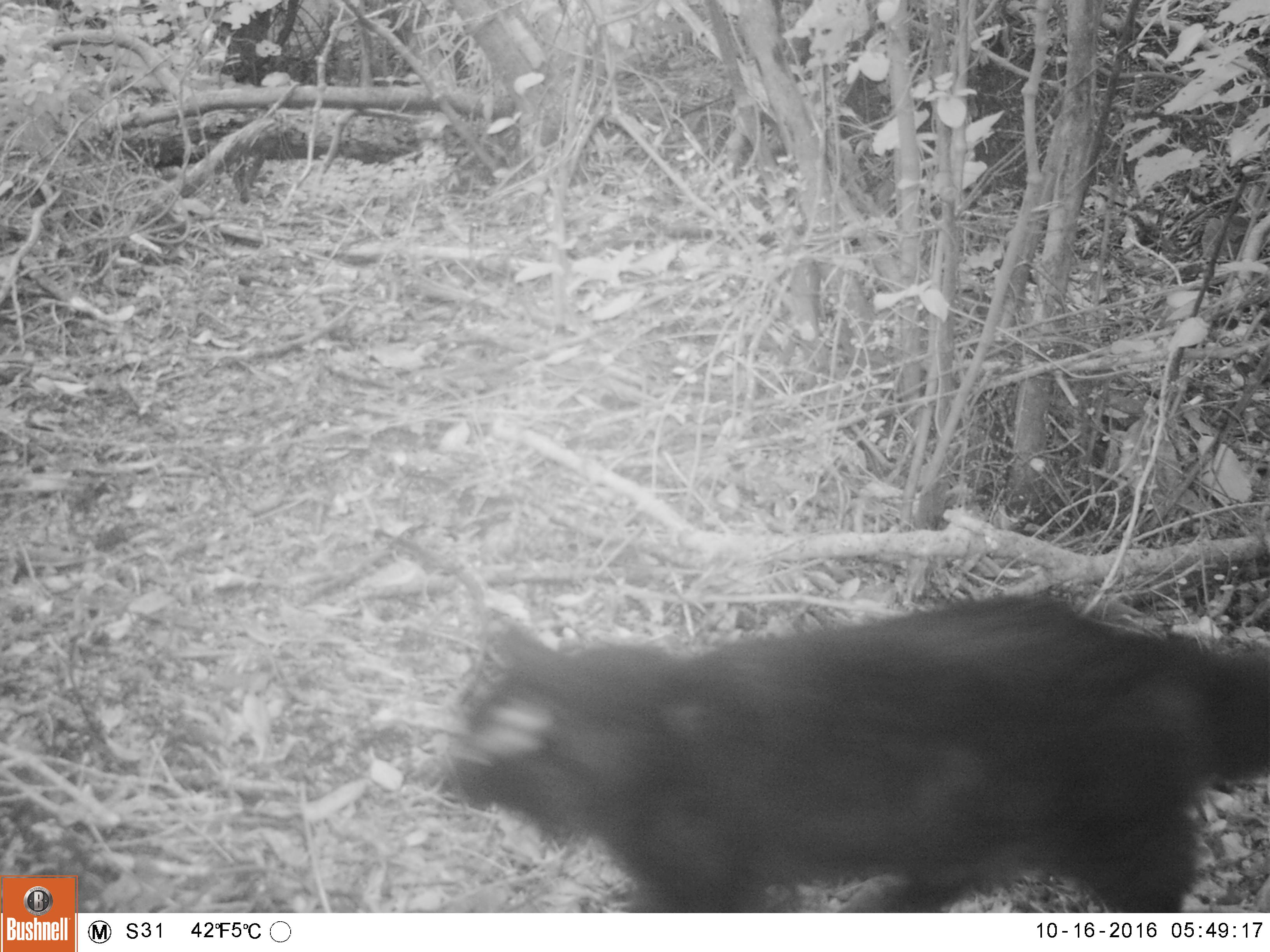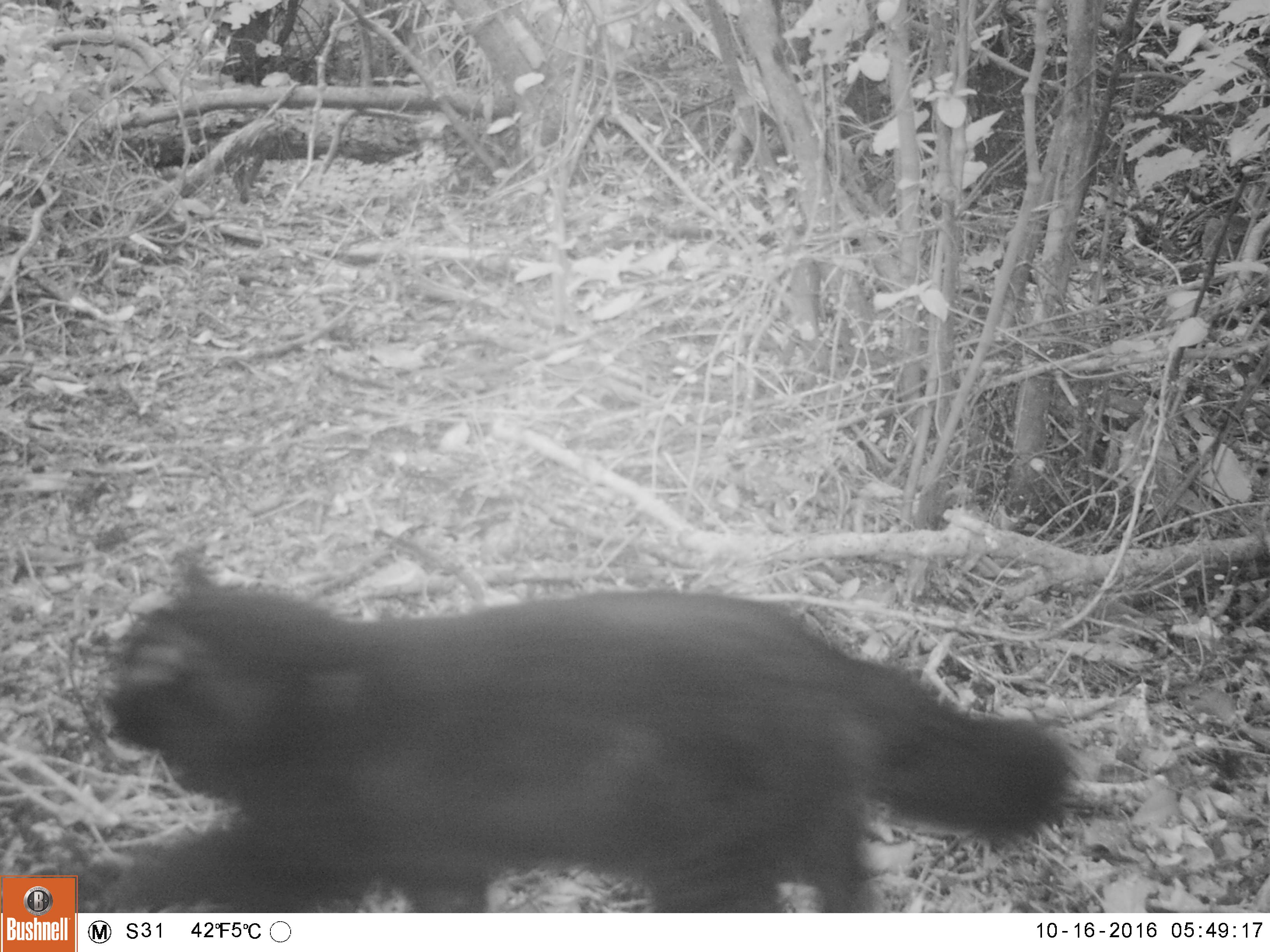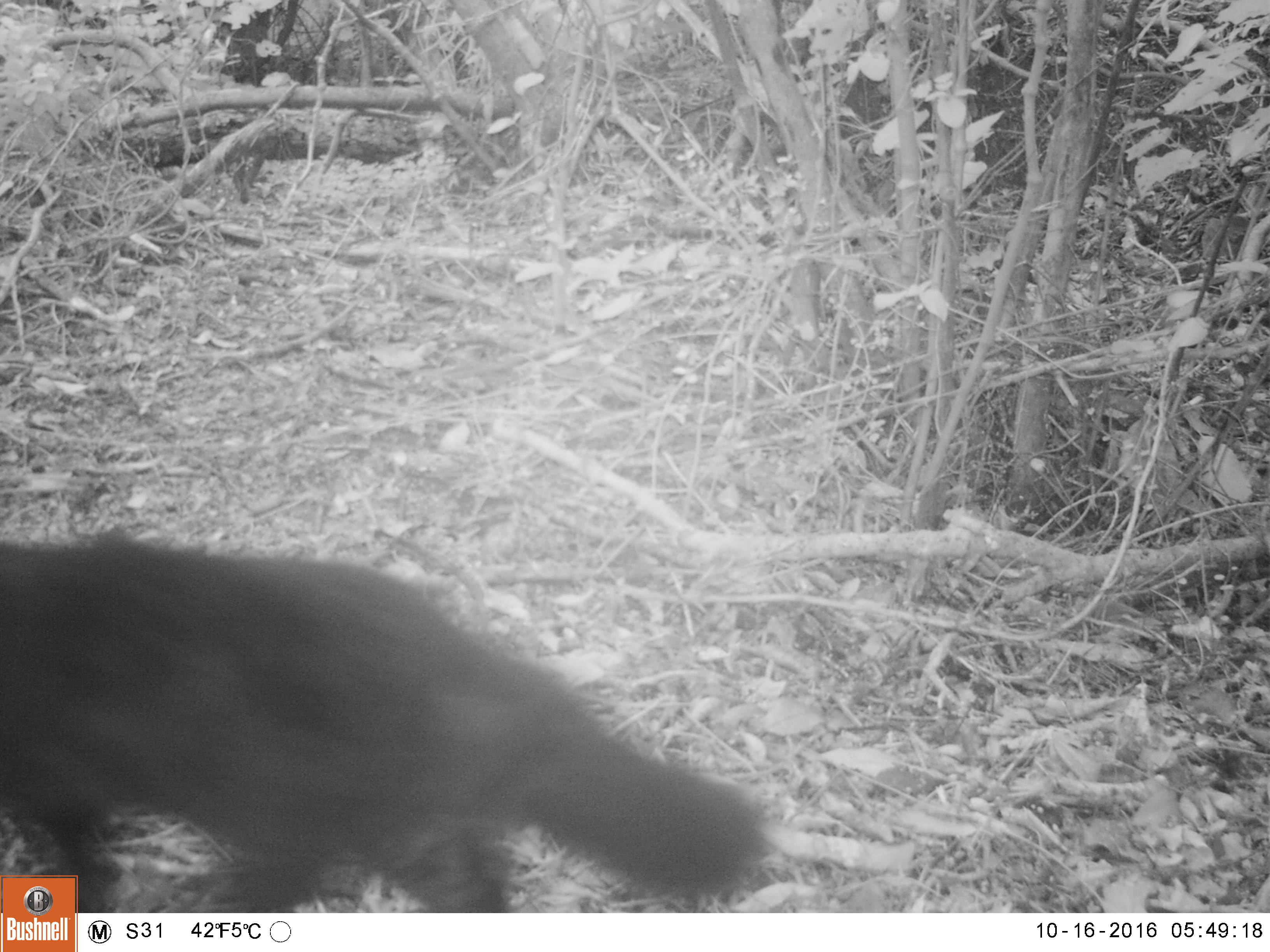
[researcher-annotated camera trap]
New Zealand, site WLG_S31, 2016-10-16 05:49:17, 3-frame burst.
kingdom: Animalia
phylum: Chordata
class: Mammalia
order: Carnivora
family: Felidae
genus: Felis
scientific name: Felis catus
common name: domestic cat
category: cat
Cat (domestic cat) (Felis catus).